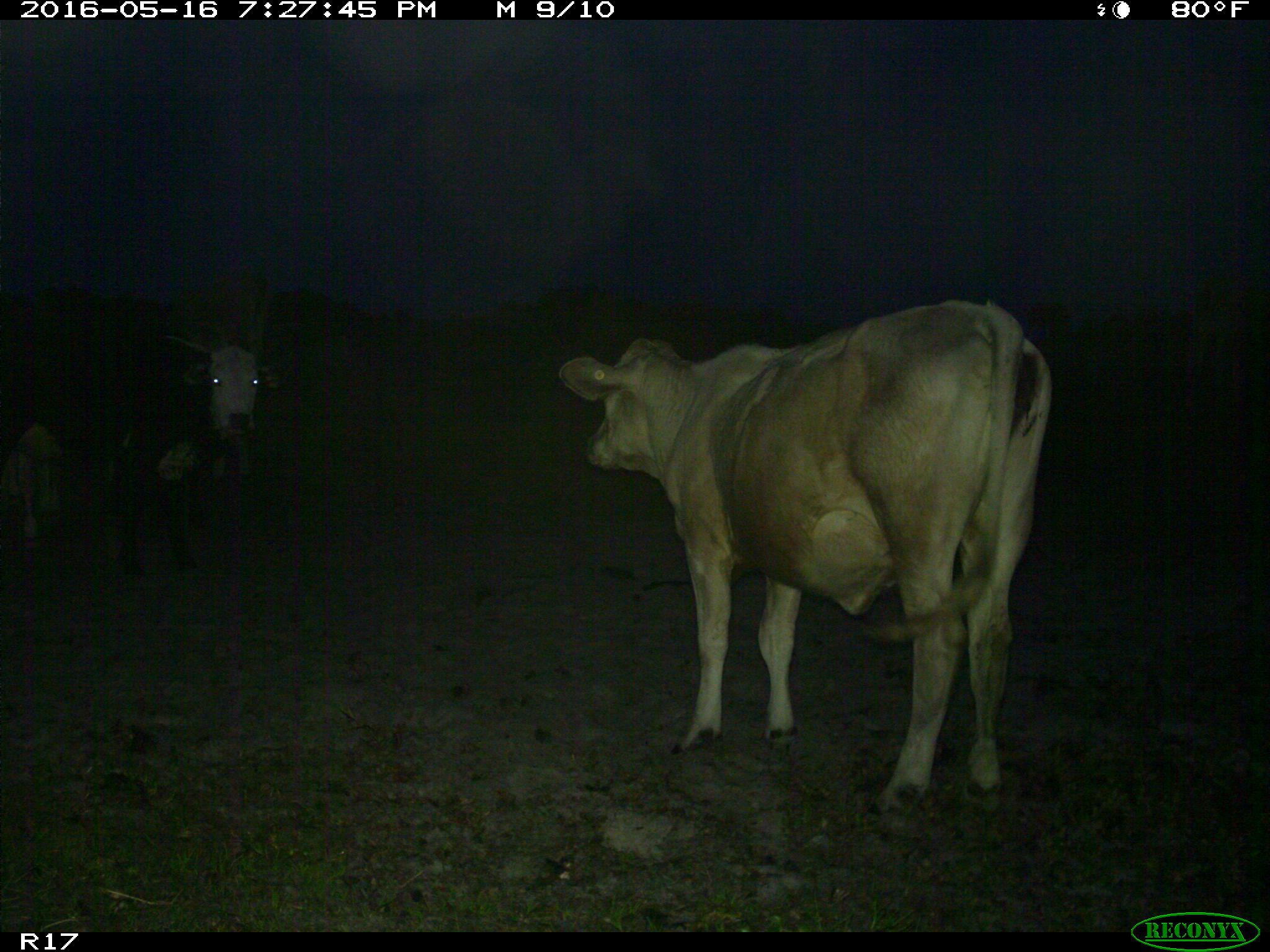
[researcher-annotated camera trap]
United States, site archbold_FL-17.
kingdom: Animalia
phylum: Chordata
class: Mammalia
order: Artiodactyla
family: Bovidae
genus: Bos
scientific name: Bos taurus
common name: domestic cow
Bos taurus (domestic cow).